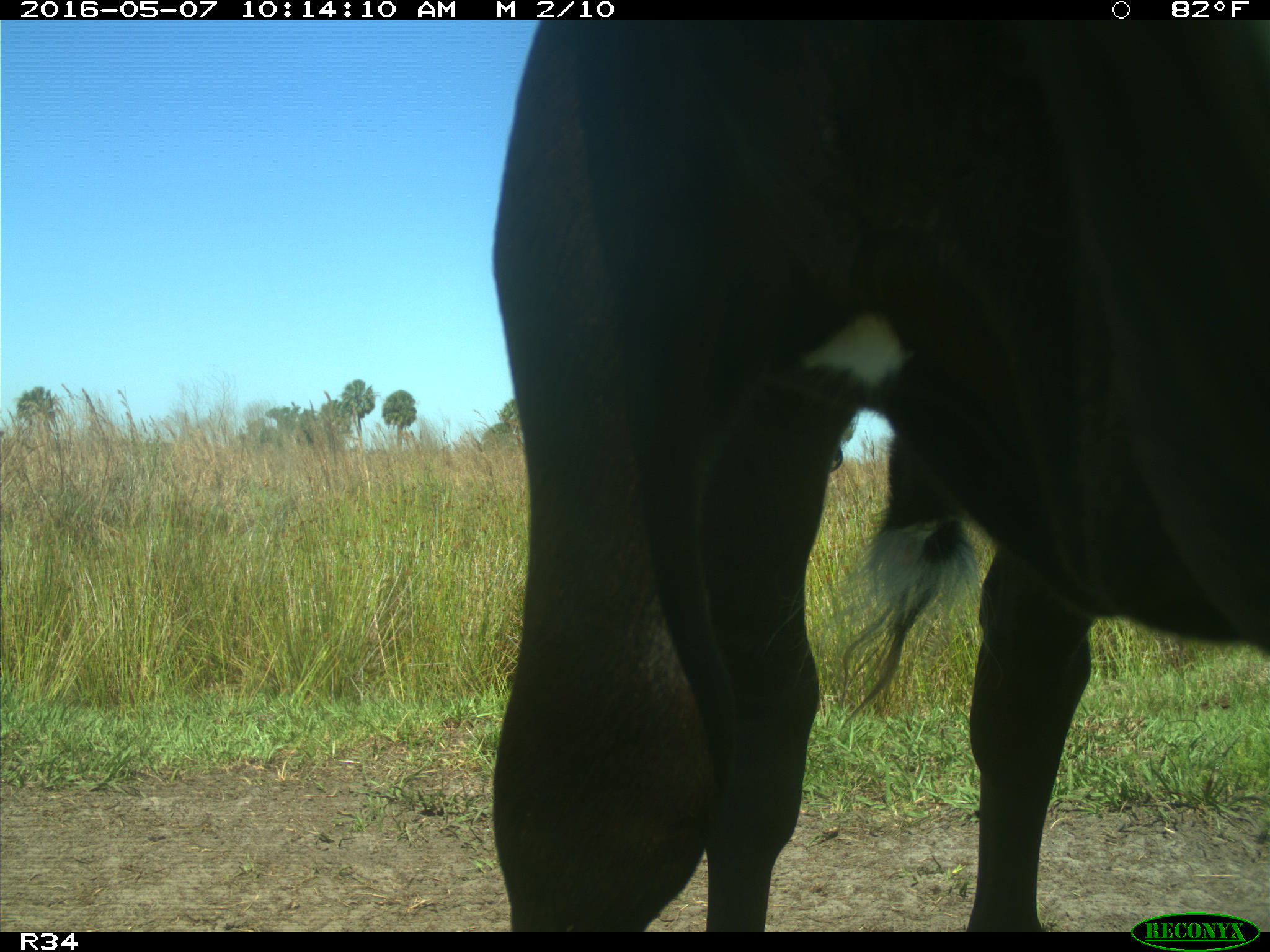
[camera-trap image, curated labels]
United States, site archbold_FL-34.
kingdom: Animalia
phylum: Chordata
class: Mammalia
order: Artiodactyla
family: Bovidae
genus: Bos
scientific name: Bos taurus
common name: domestic cow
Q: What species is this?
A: Bos taurus (domestic cow).